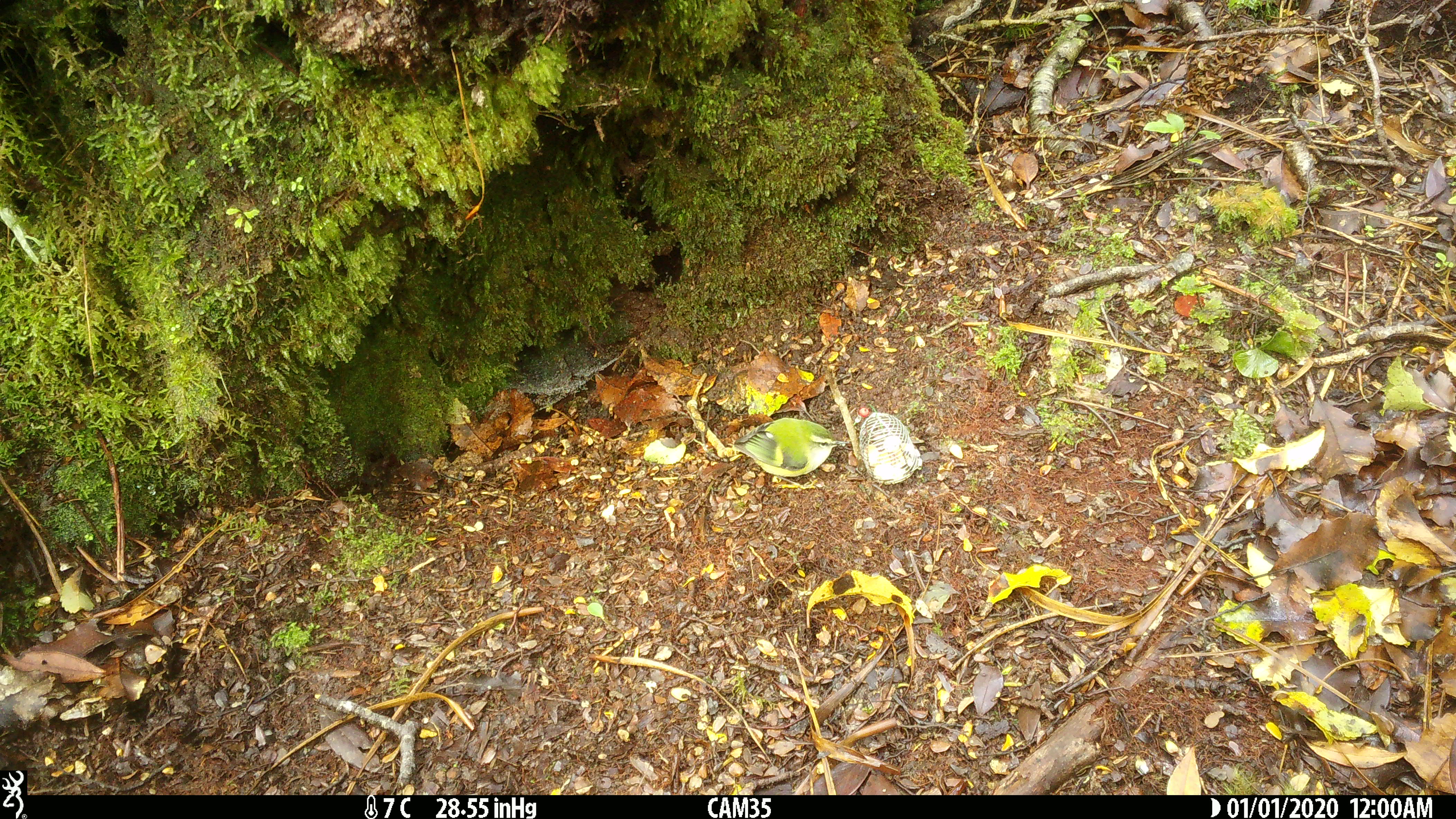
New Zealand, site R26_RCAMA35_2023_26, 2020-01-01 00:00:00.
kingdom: Animalia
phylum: Chordata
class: Aves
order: Passeriformes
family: Acanthisittidae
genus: Acanthisitta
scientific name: Acanthisitta chloris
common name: rifleman